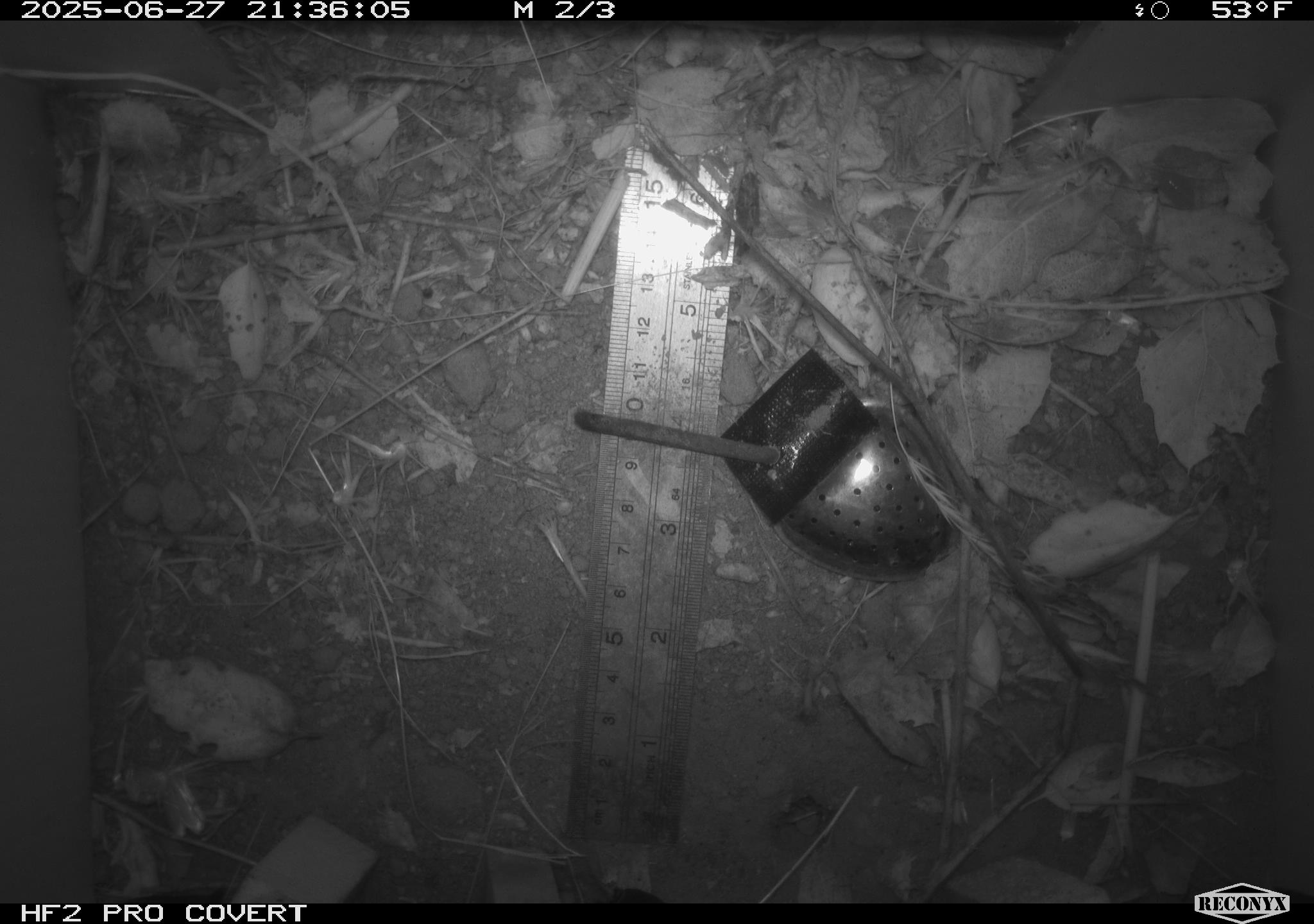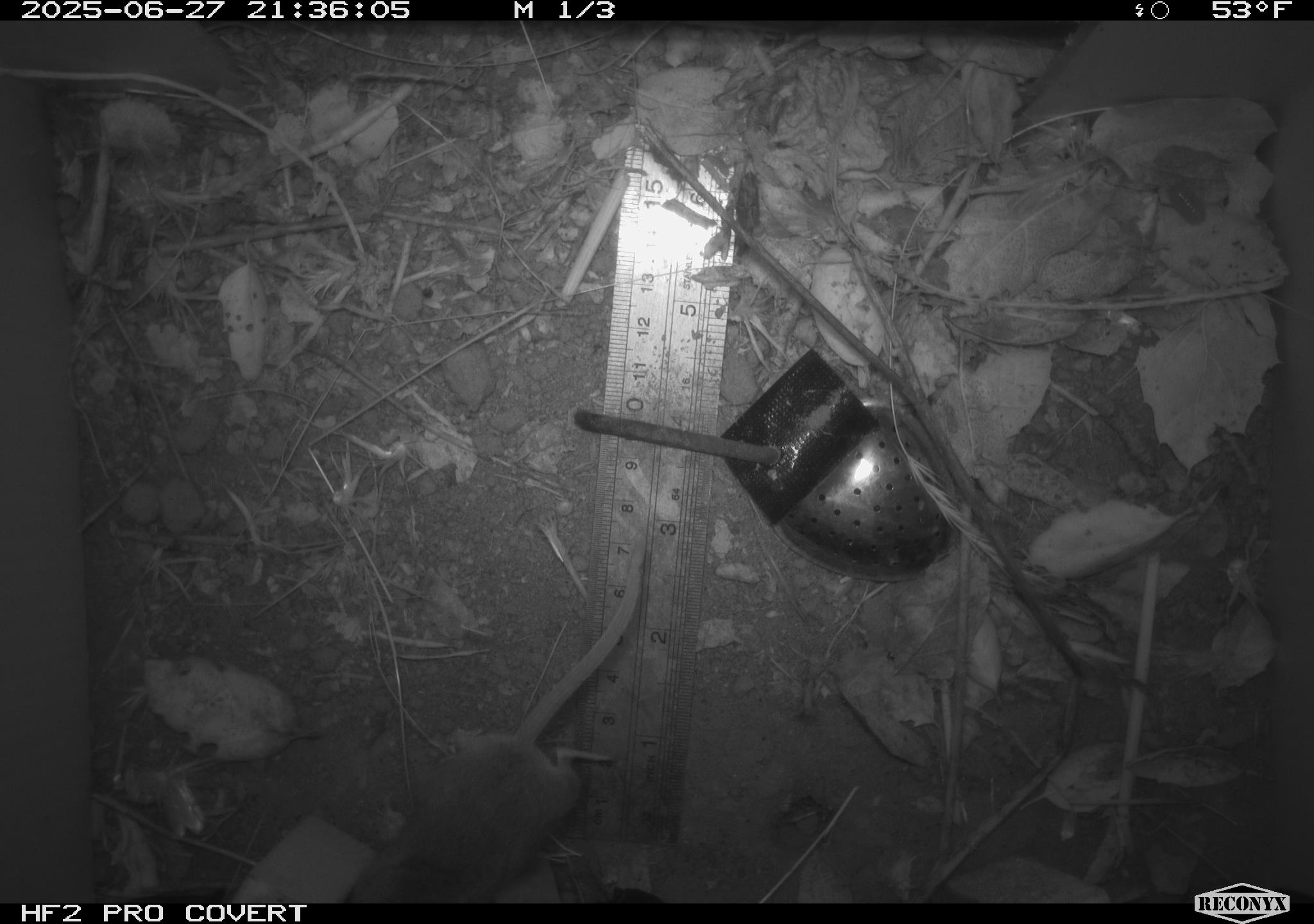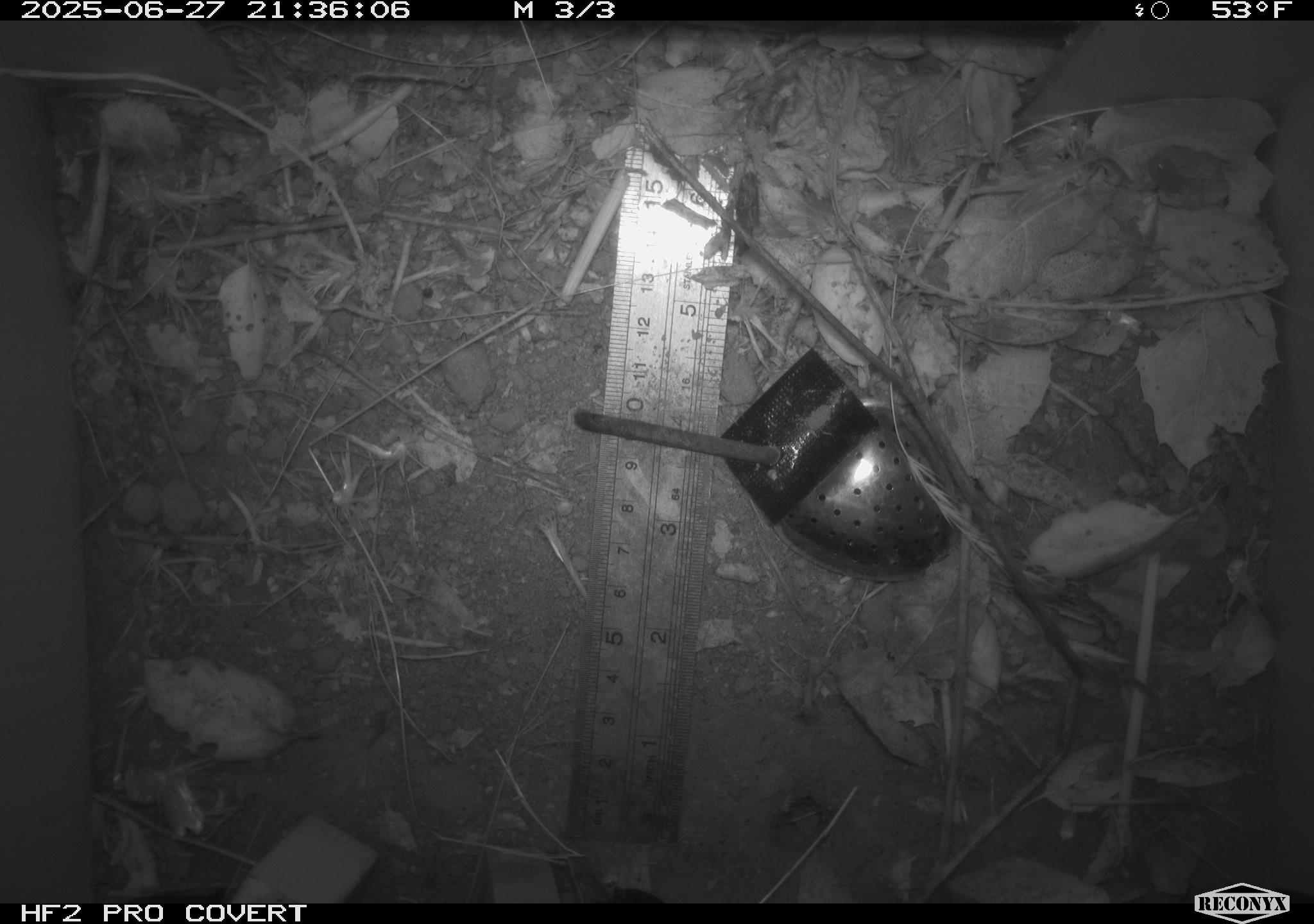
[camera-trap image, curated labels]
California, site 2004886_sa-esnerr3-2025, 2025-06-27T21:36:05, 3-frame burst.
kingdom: Animalia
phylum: Chordata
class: Mammalia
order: Rodentia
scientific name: Rodentia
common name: rodent